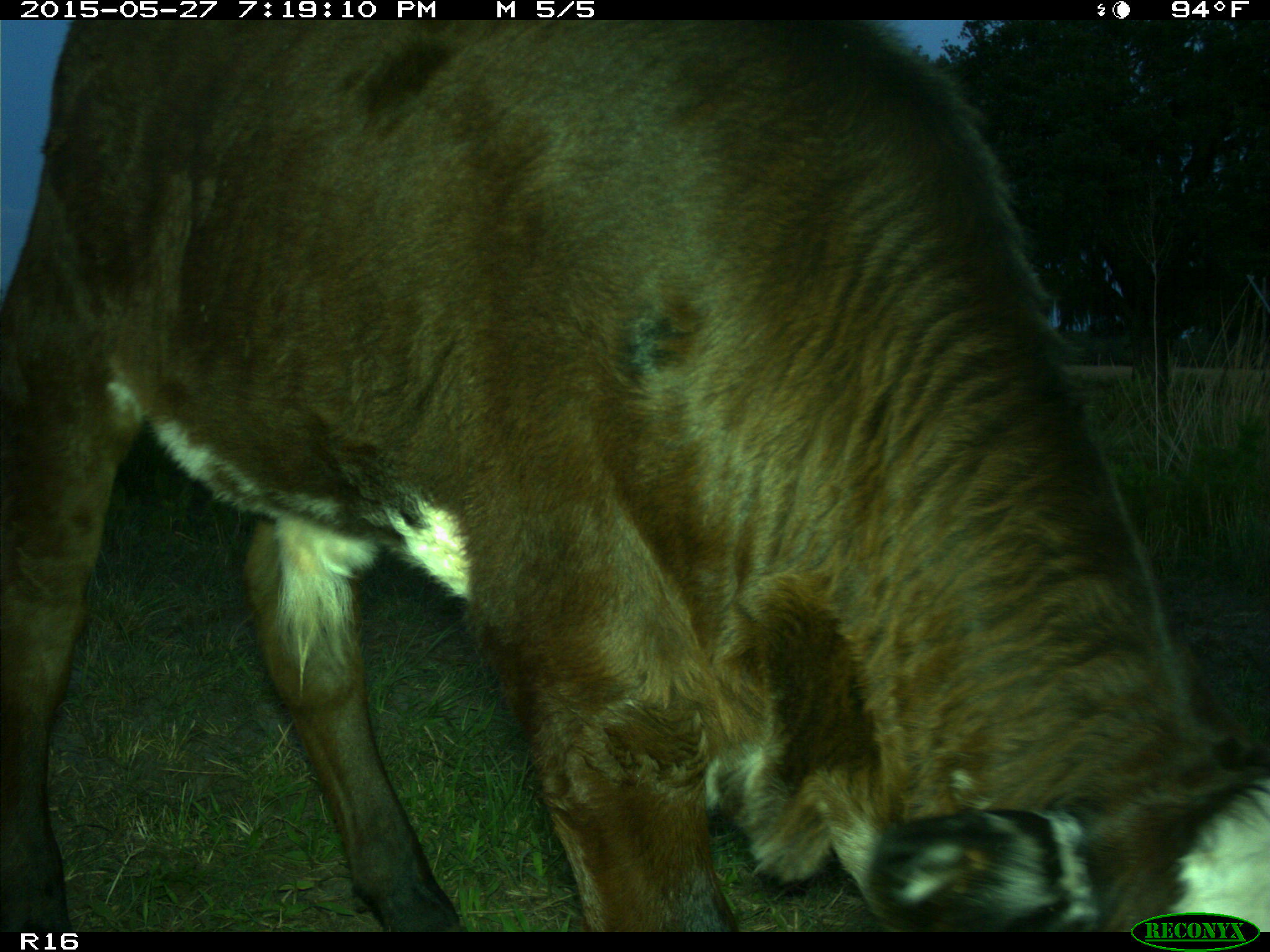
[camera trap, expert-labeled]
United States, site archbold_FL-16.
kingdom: Animalia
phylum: Chordata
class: Mammalia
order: Artiodactyla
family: Bovidae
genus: Bos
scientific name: Bos taurus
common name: domestic cow